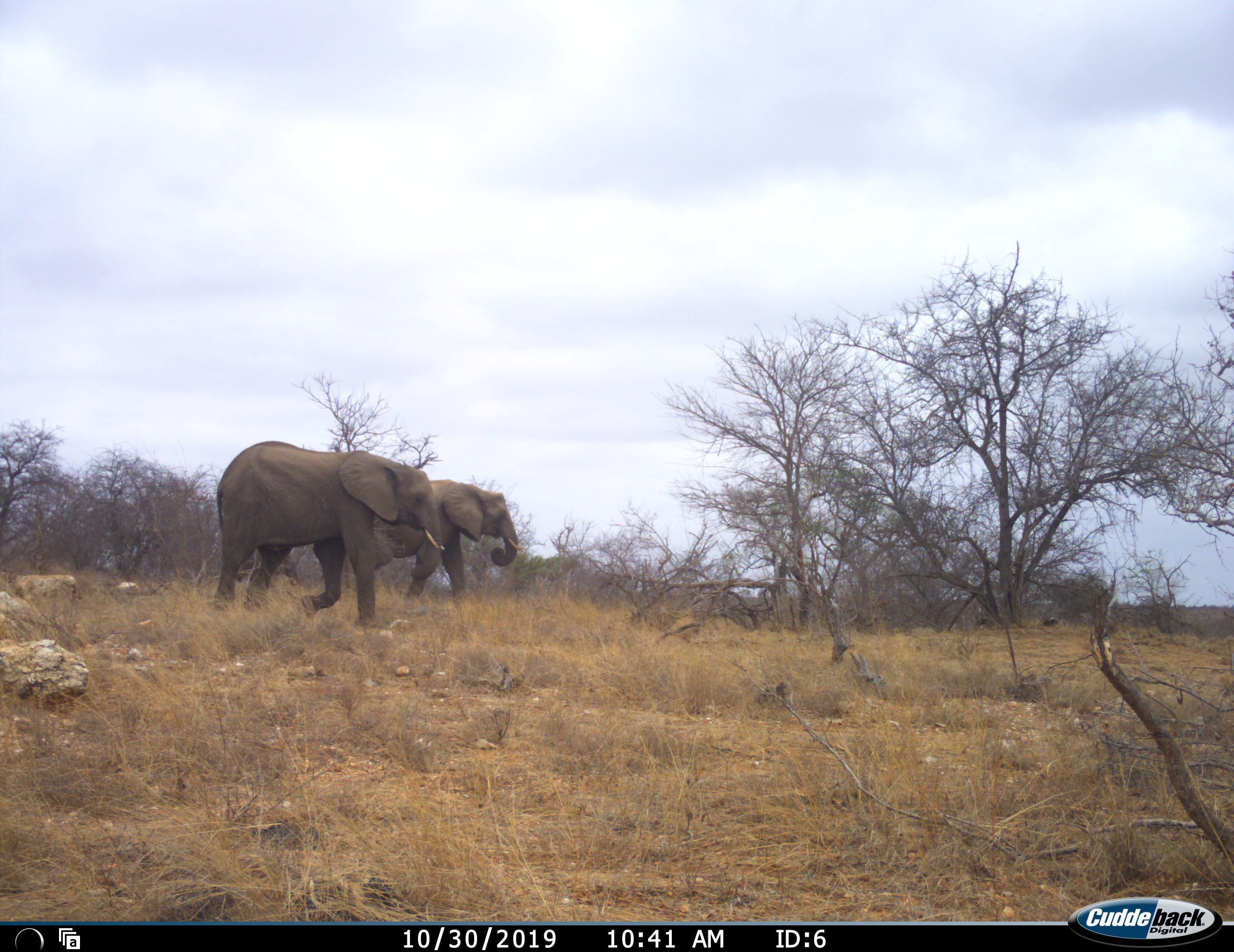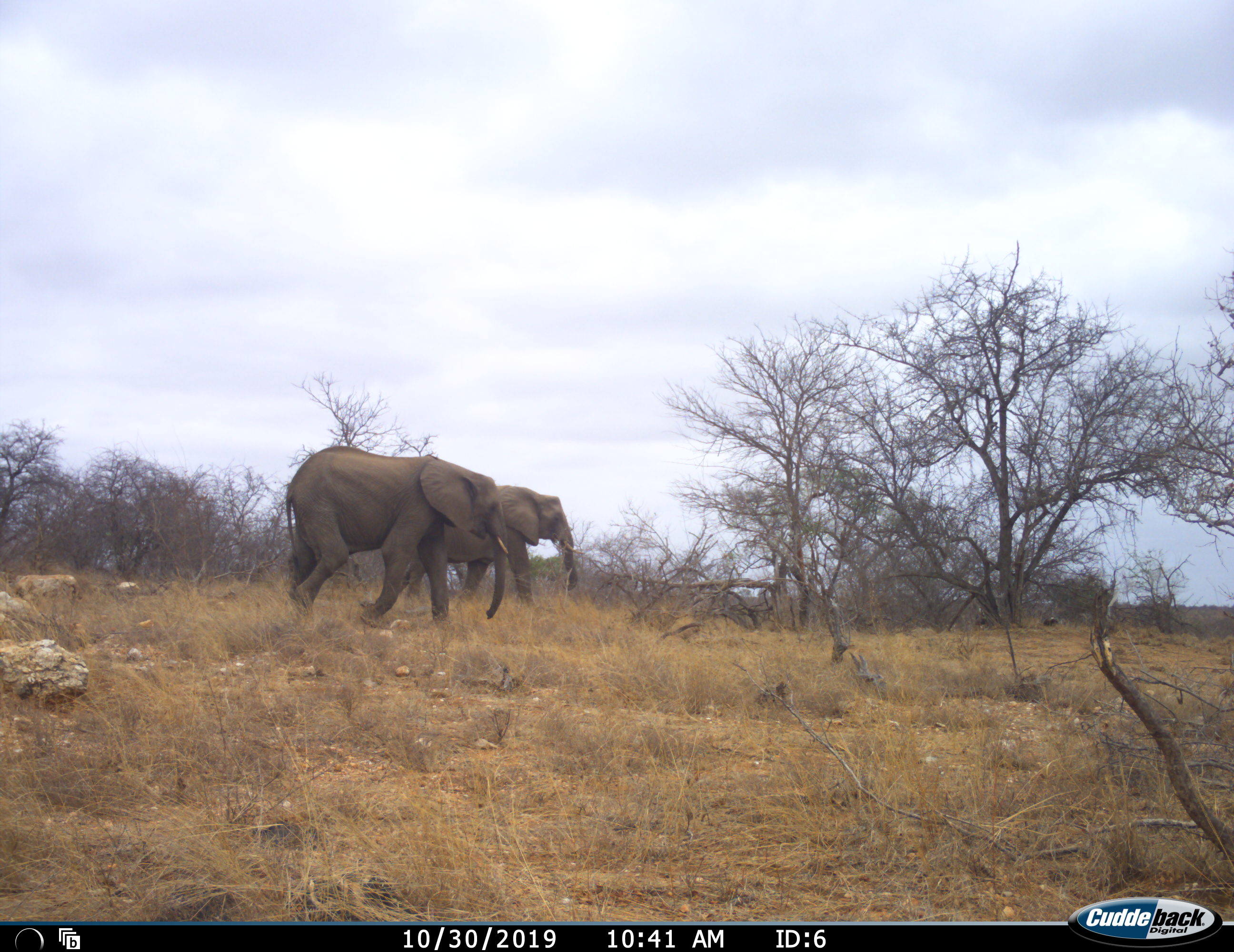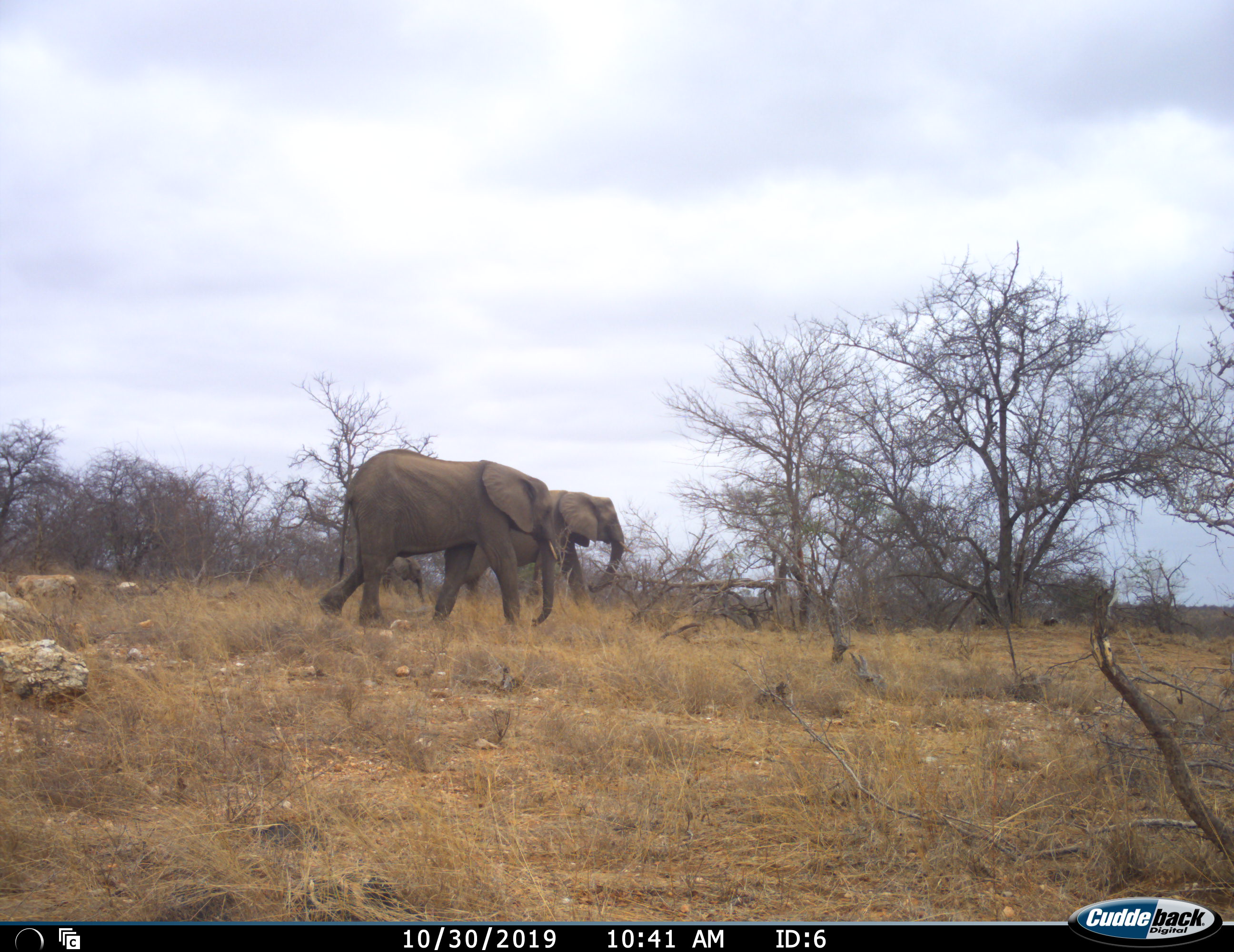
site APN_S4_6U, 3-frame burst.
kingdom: Animalia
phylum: Chordata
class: Mammalia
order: Proboscidea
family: Elephantidae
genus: Loxodonta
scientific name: Loxodonta africana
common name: african bush elephant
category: elephant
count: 2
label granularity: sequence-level